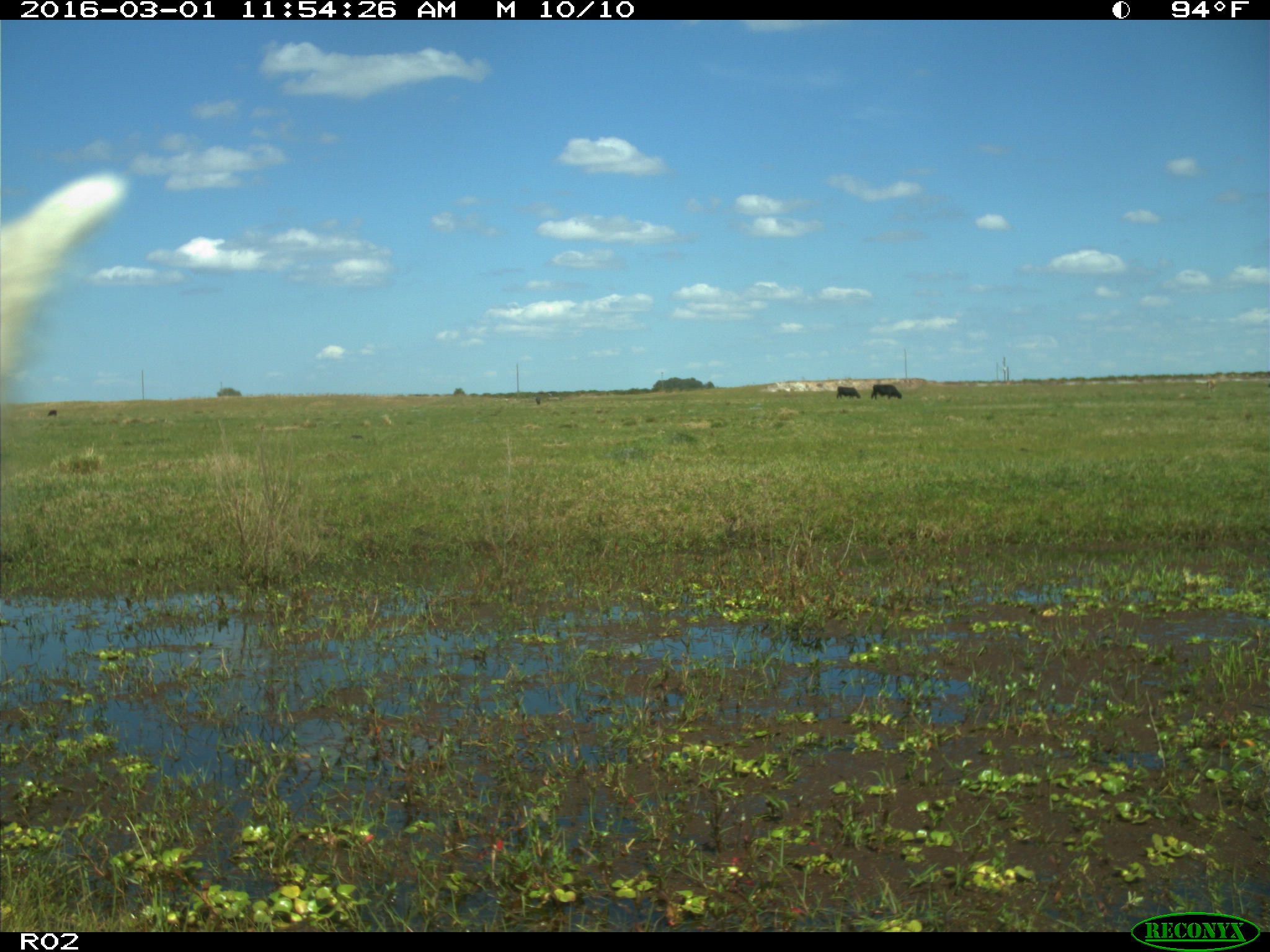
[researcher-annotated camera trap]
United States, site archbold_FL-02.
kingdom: Animalia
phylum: Chordata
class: Mammalia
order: Artiodactyla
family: Bovidae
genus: Bos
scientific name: Bos taurus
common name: domestic cow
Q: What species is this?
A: Bos taurus (domestic cow).